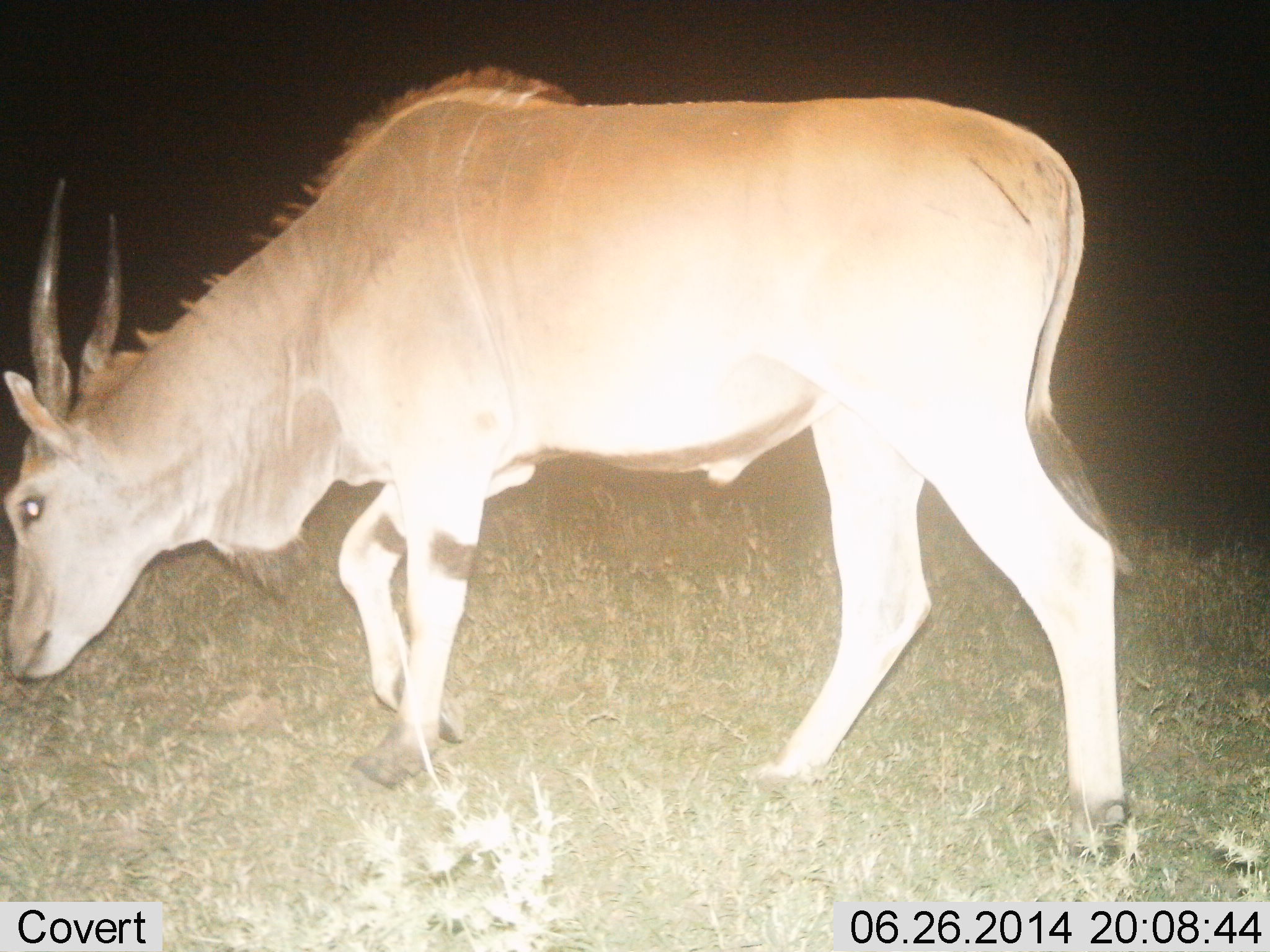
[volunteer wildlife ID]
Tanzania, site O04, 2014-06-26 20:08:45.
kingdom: Animalia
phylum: Chordata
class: Mammalia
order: Artiodactyla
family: Bovidae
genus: Tragelaphus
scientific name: Tragelaphus oryx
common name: eland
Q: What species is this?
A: Eland (Tragelaphus oryx).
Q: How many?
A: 1.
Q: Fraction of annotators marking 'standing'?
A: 26%.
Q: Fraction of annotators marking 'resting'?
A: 0%.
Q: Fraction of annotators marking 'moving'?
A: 36%.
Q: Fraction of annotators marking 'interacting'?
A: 0%.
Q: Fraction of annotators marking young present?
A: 0%.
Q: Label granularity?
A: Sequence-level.